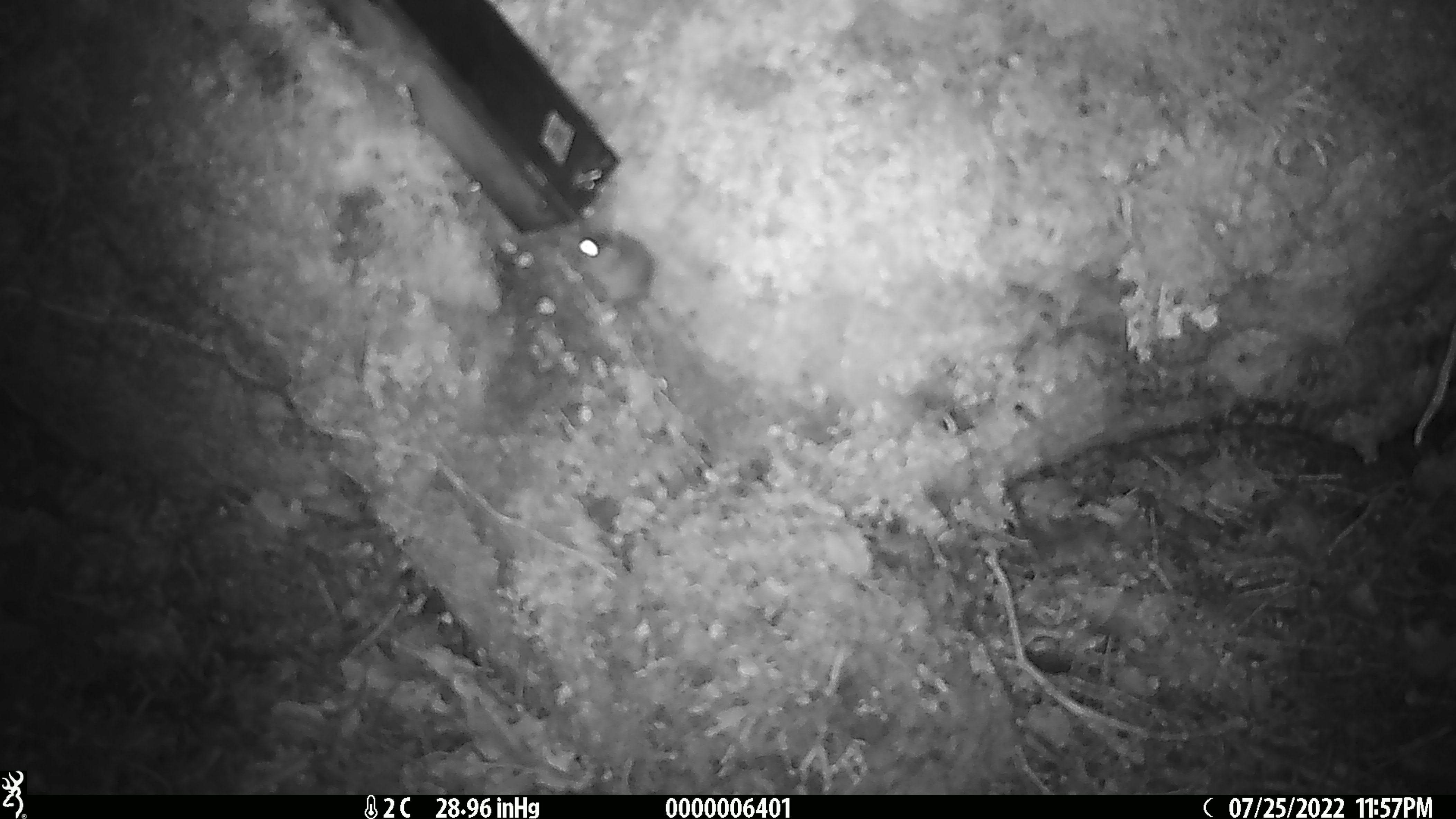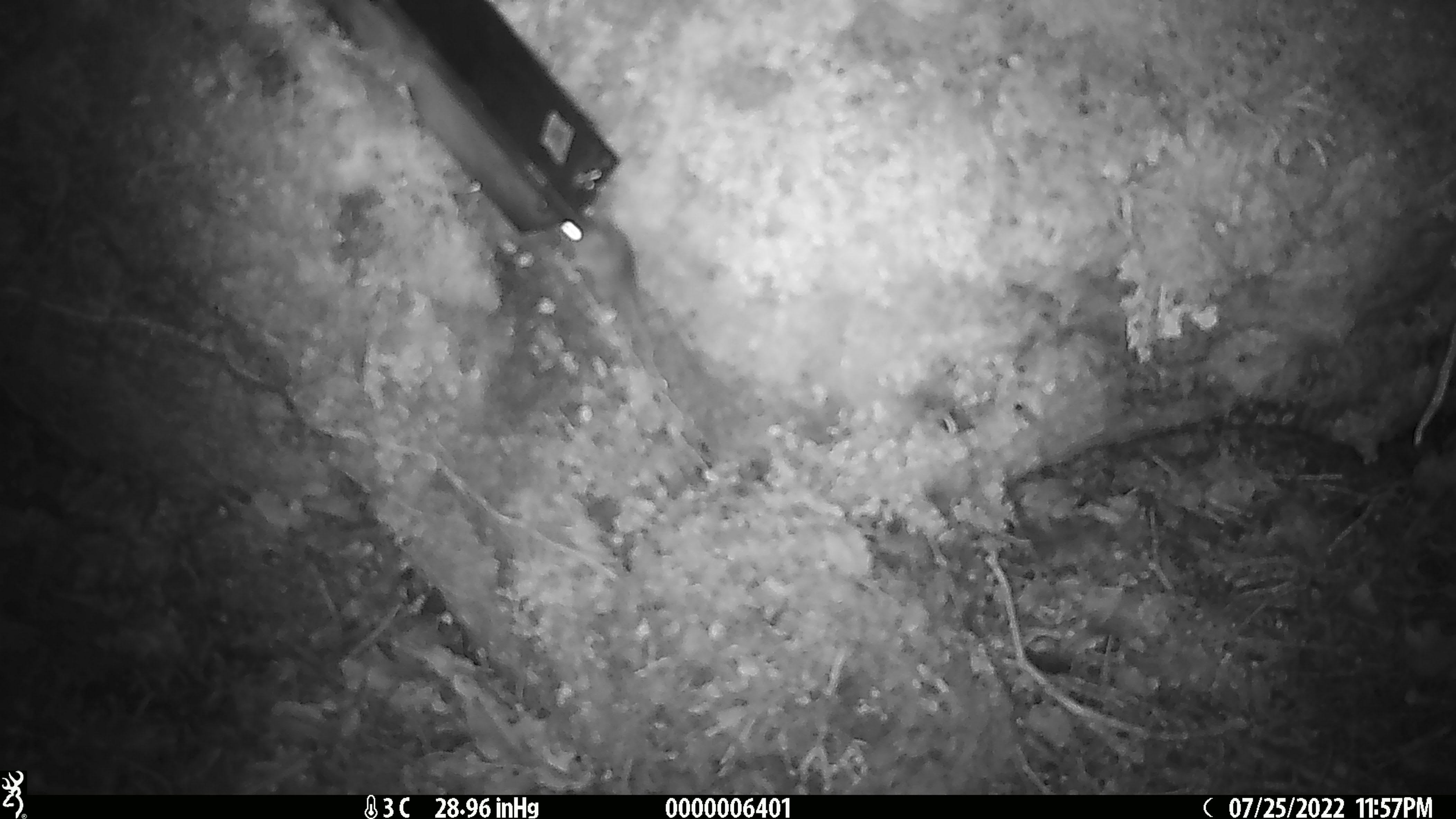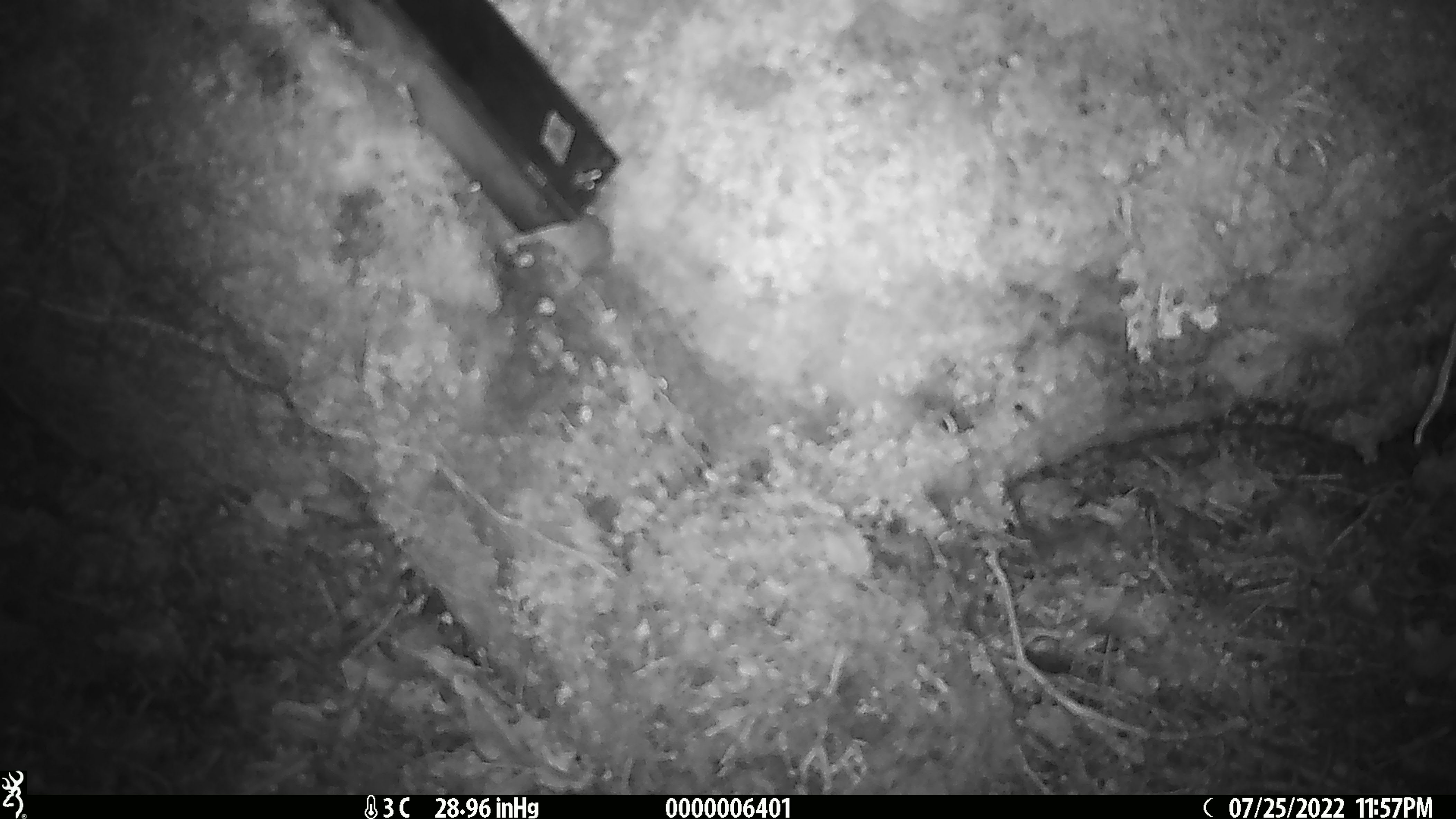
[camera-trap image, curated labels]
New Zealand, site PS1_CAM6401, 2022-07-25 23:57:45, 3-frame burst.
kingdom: Animalia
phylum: Chordata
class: Mammalia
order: Rodentia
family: Muridae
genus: Mus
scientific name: Mus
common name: mouse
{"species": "mouse (Mus)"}